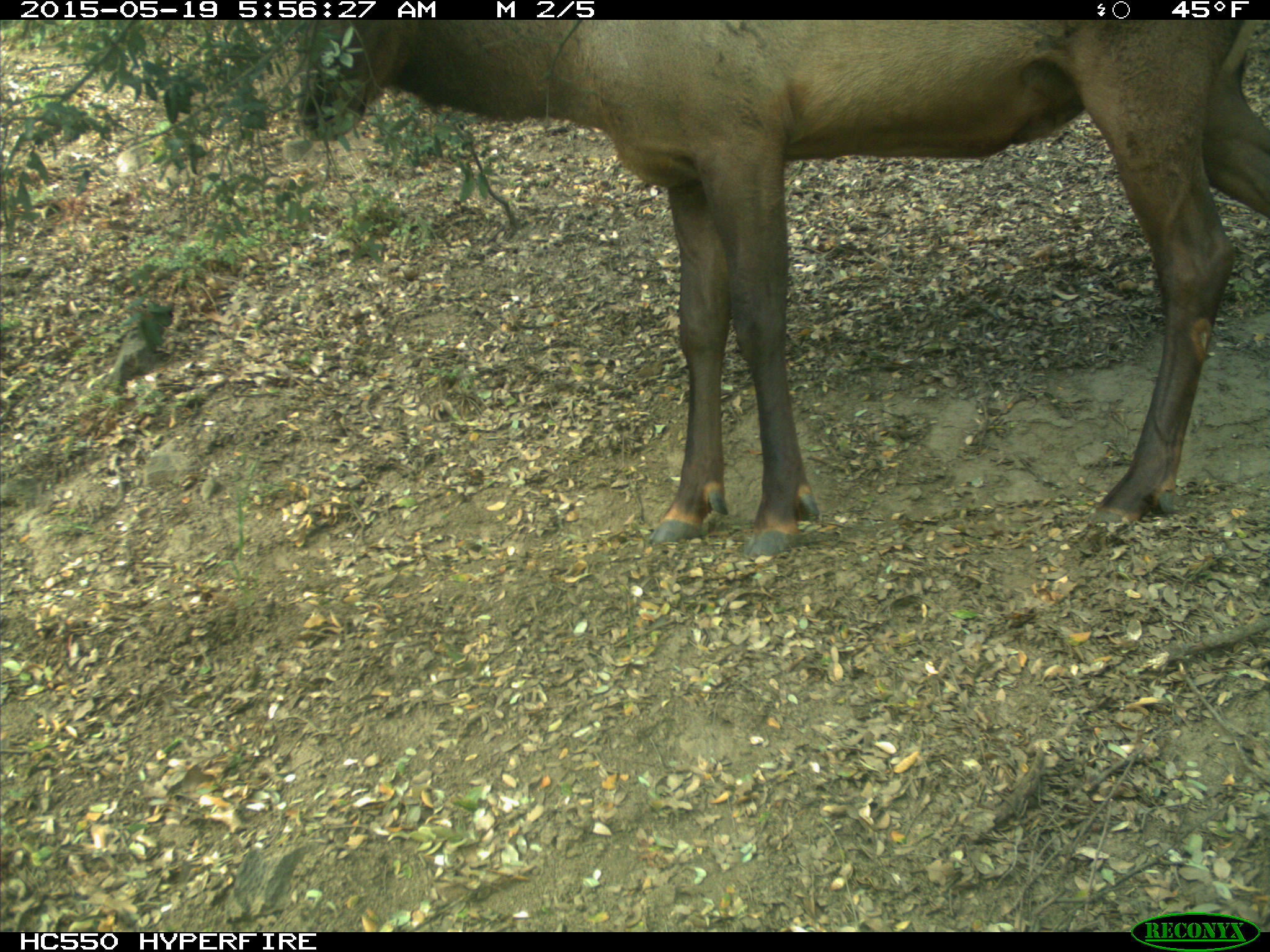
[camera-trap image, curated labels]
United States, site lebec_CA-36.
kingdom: Animalia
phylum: Chordata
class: Mammalia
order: Artiodactyla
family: Cervidae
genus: Cervus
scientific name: Cervus canadensis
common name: elk